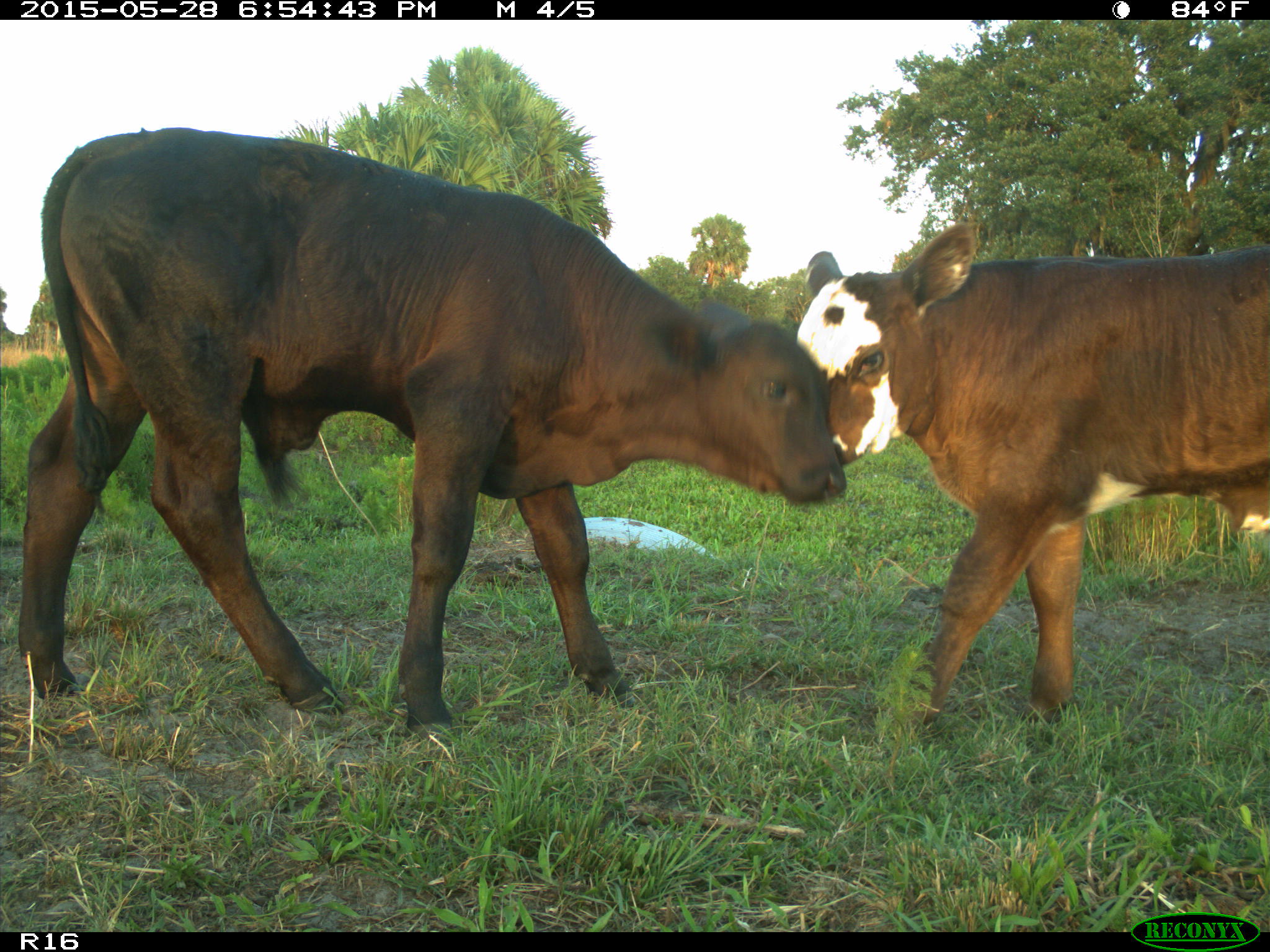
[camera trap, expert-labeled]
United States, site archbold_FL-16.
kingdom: Animalia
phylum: Chordata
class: Mammalia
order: Artiodactyla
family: Bovidae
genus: Bos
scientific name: Bos taurus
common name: domestic cow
Bos taurus (domestic cow).